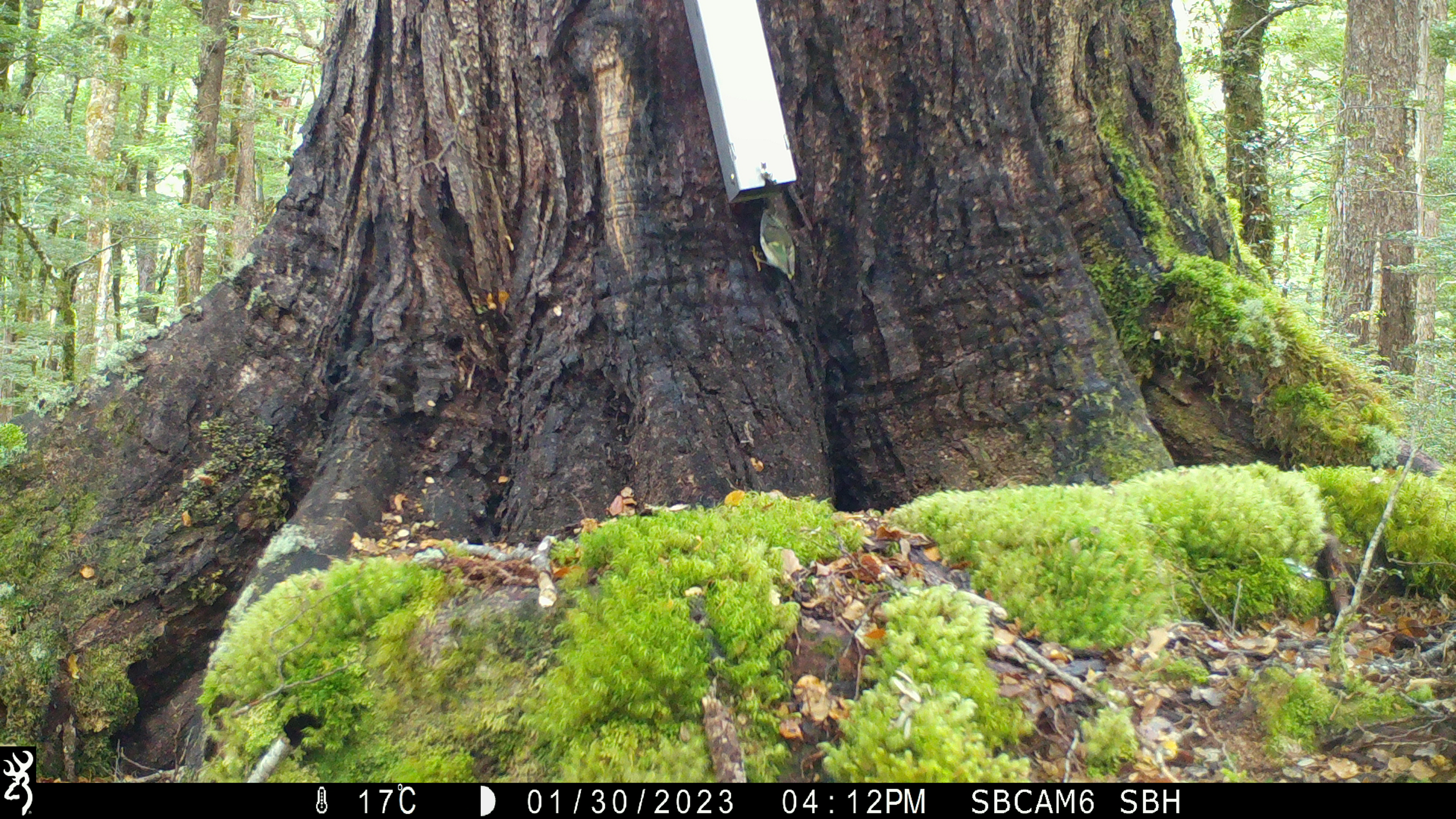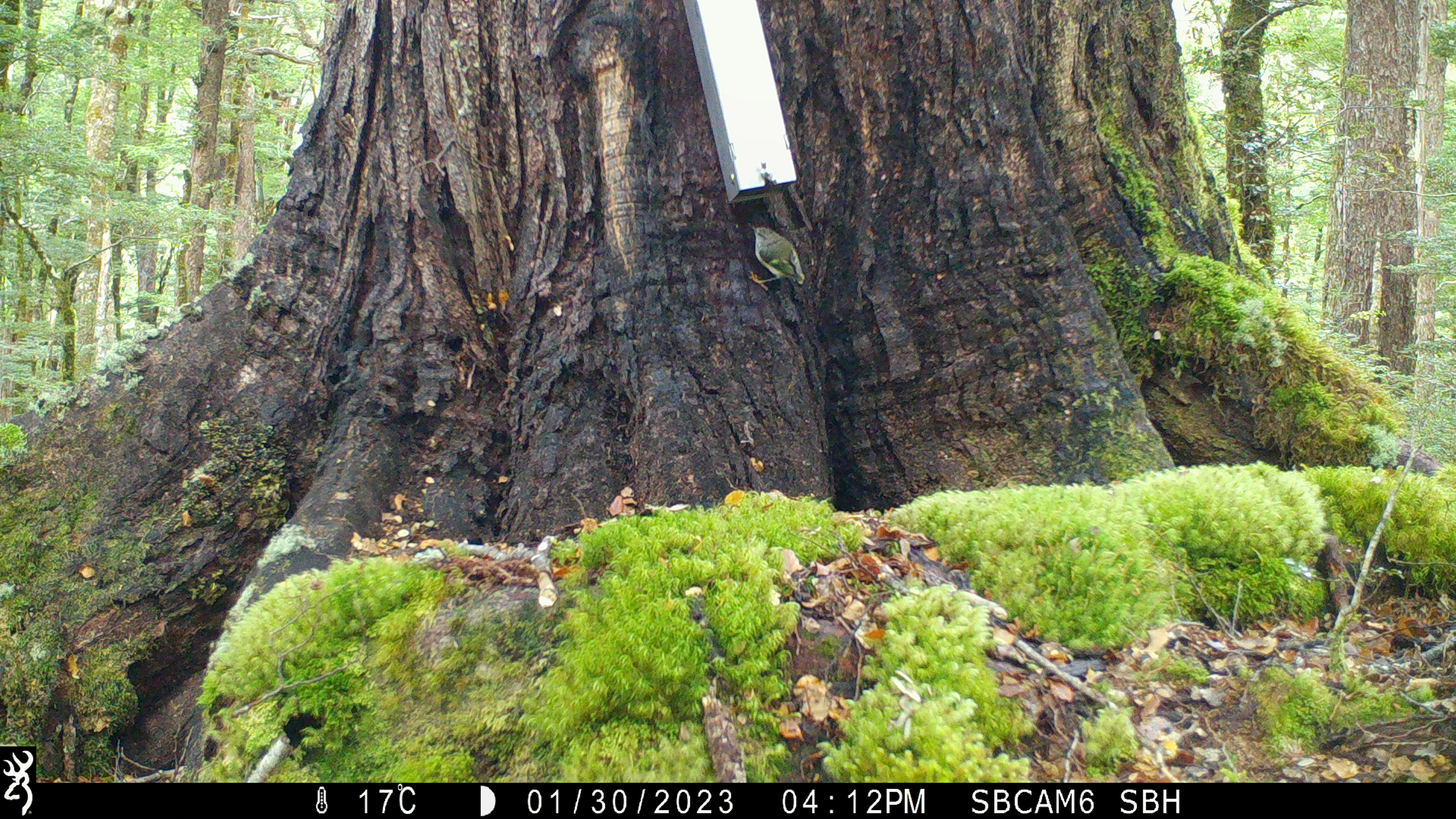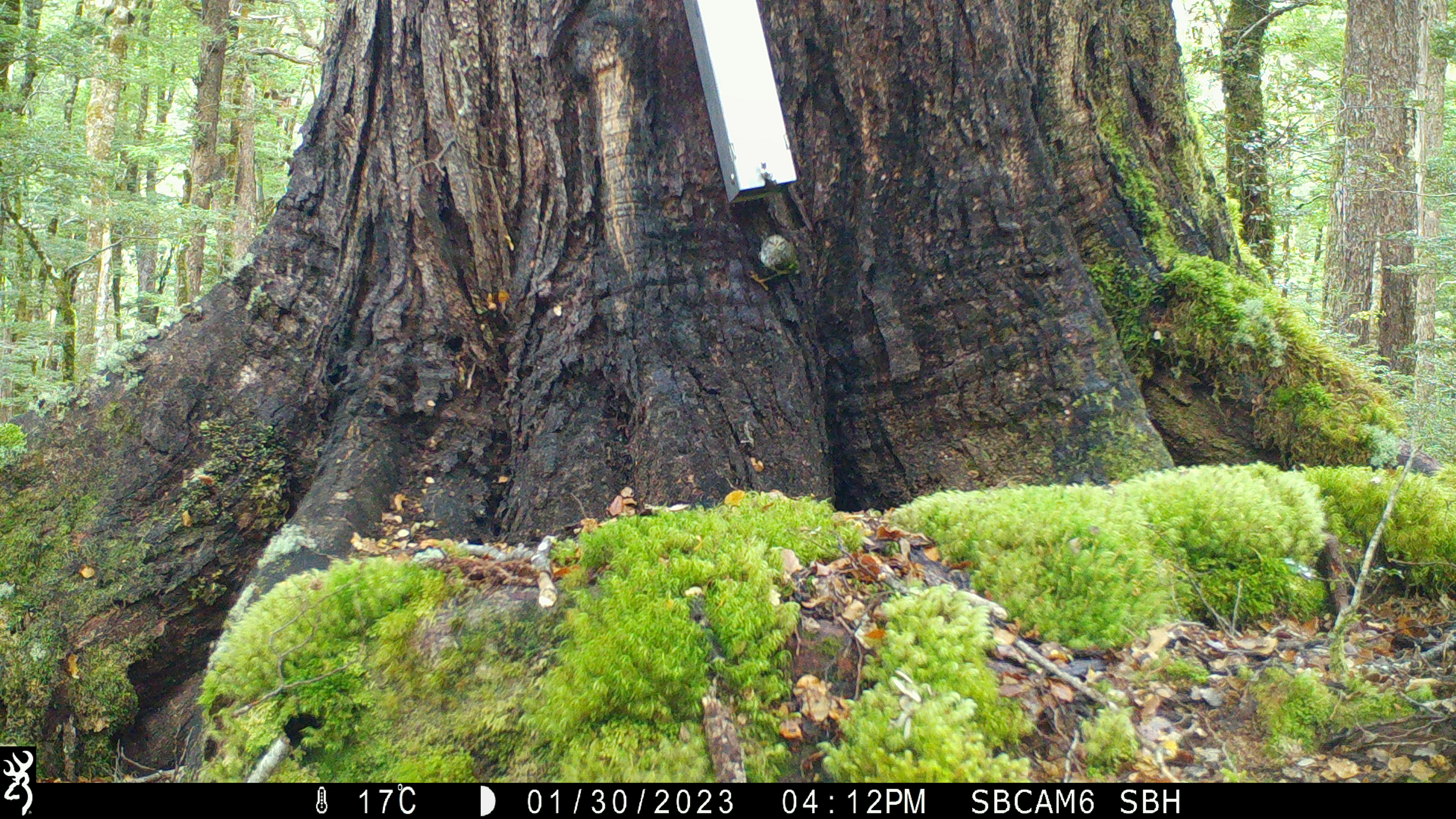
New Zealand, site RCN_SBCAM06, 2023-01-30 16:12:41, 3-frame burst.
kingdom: Animalia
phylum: Chordata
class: Aves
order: Passeriformes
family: Acanthisittidae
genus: Acanthisitta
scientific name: Acanthisitta chloris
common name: rifleman